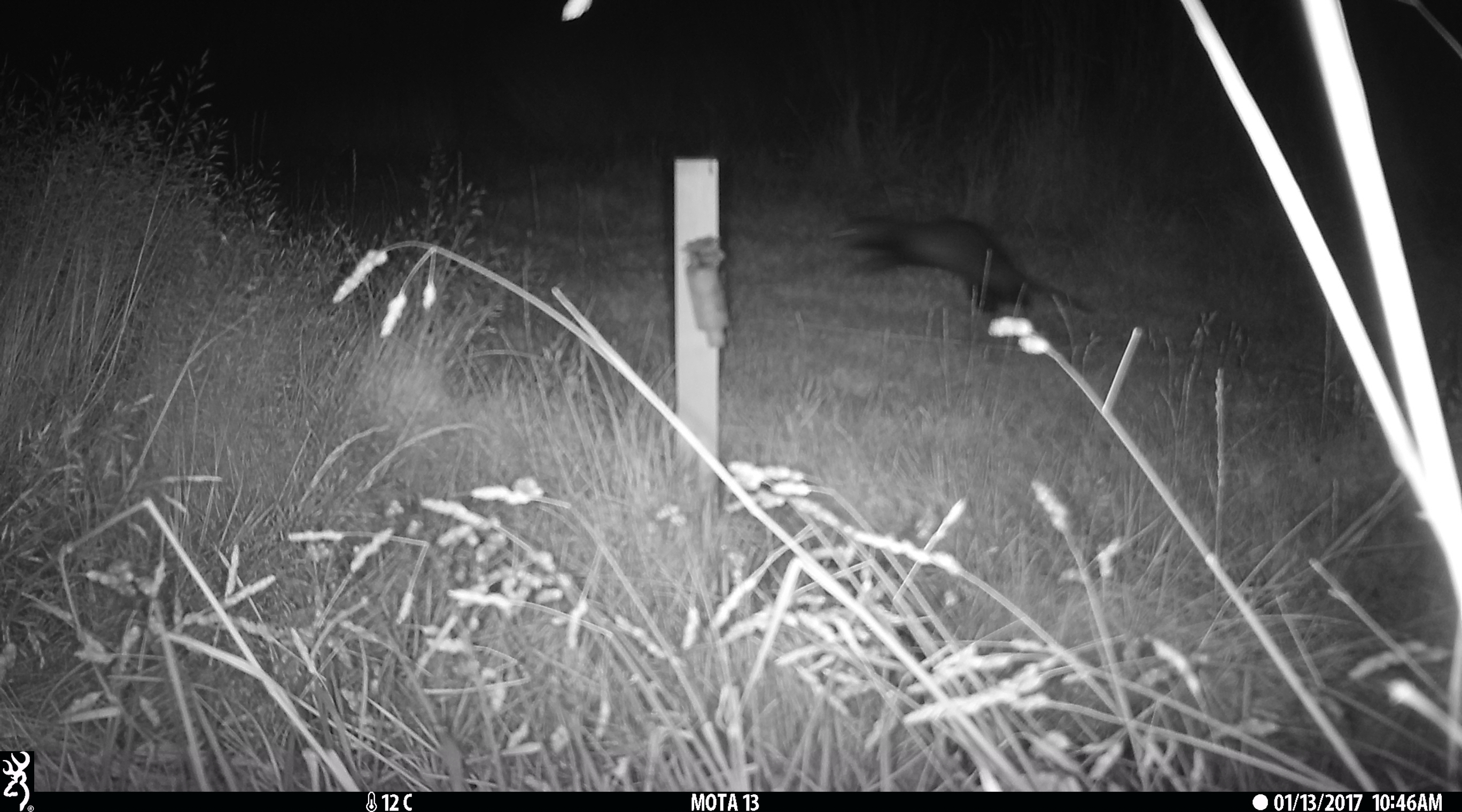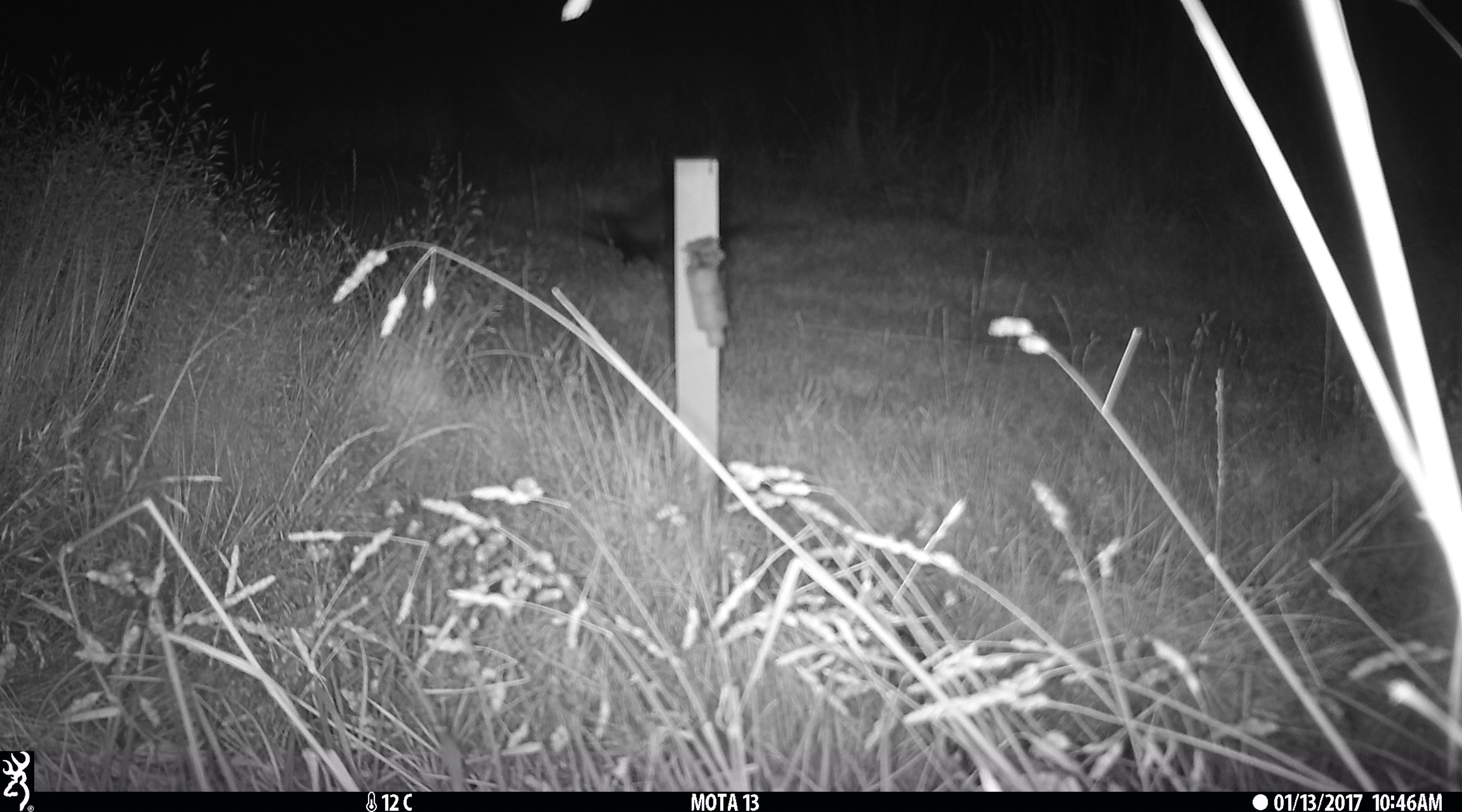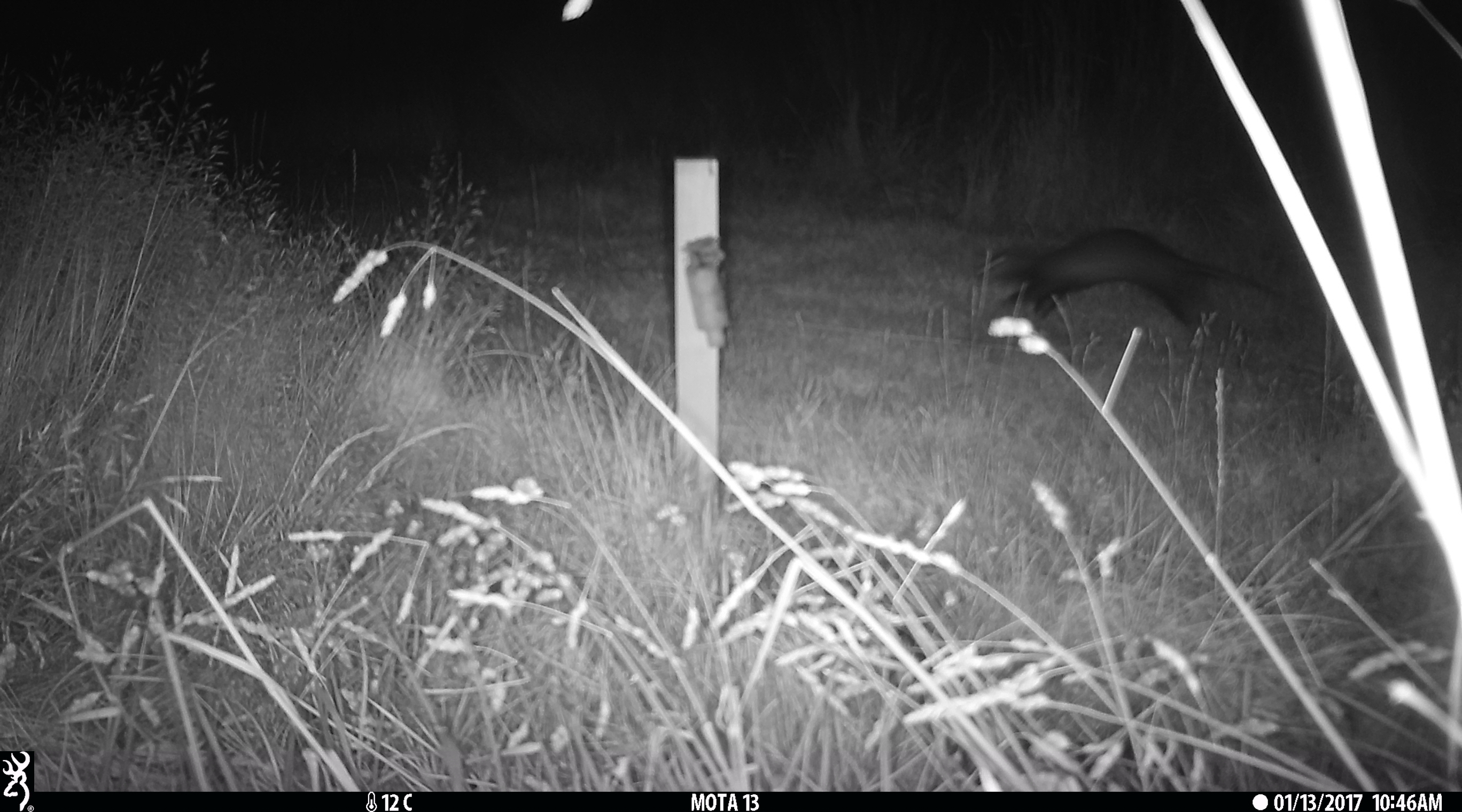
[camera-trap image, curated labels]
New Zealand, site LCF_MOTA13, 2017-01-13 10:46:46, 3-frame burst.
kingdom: Animalia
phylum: Chordata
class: Mammalia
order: Carnivora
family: Mustelidae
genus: Mustela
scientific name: Mustela furo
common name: ferret